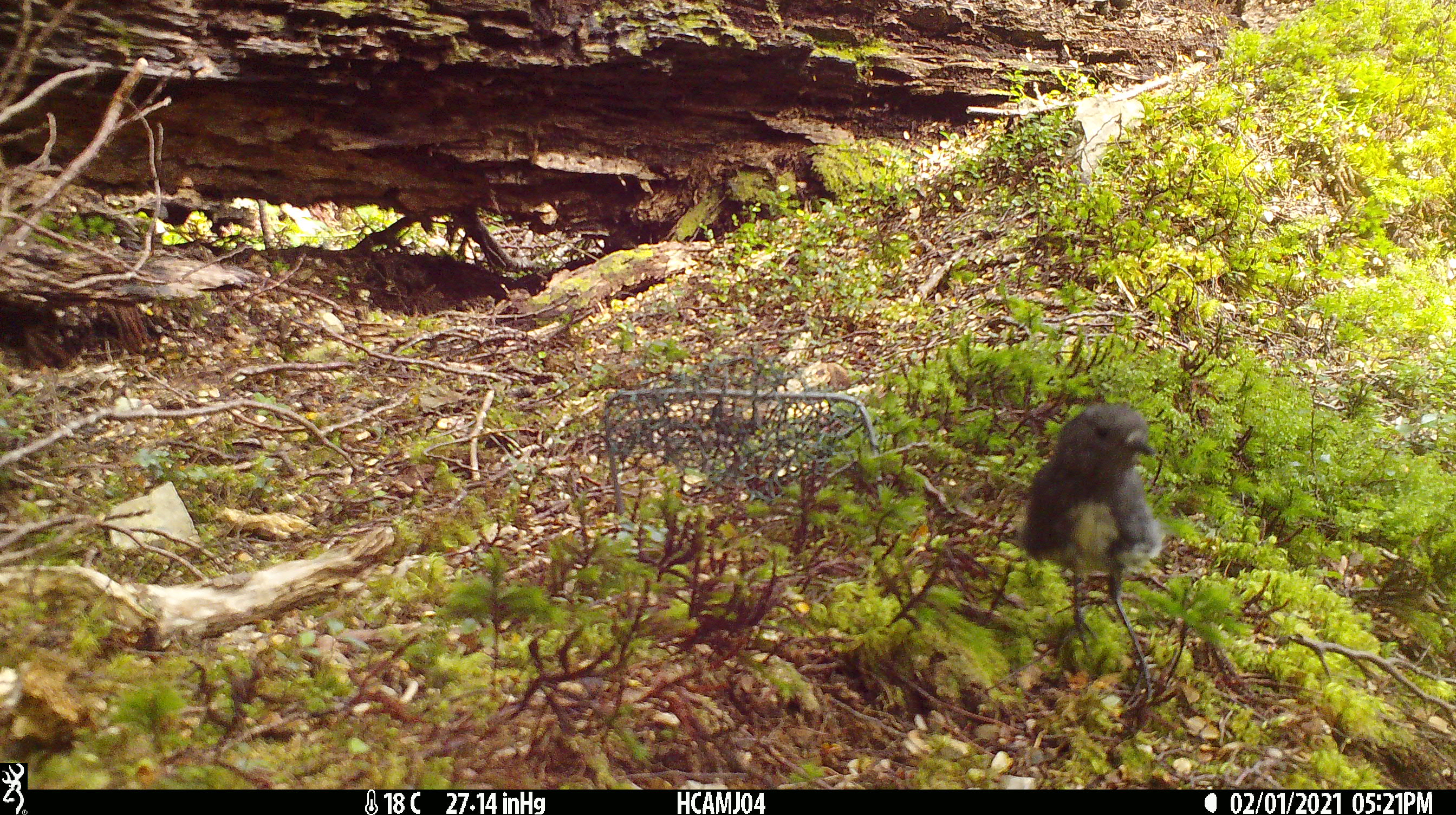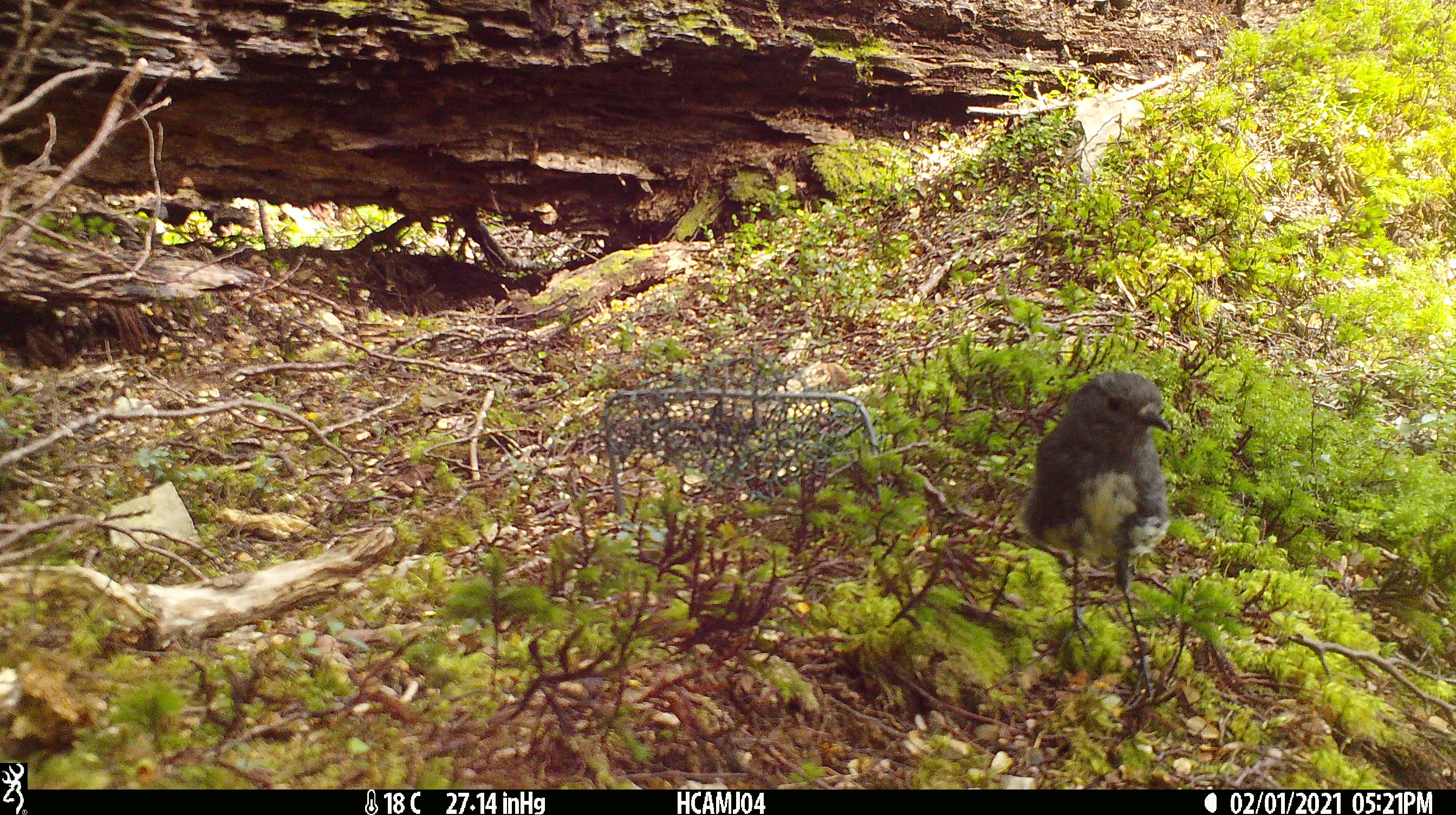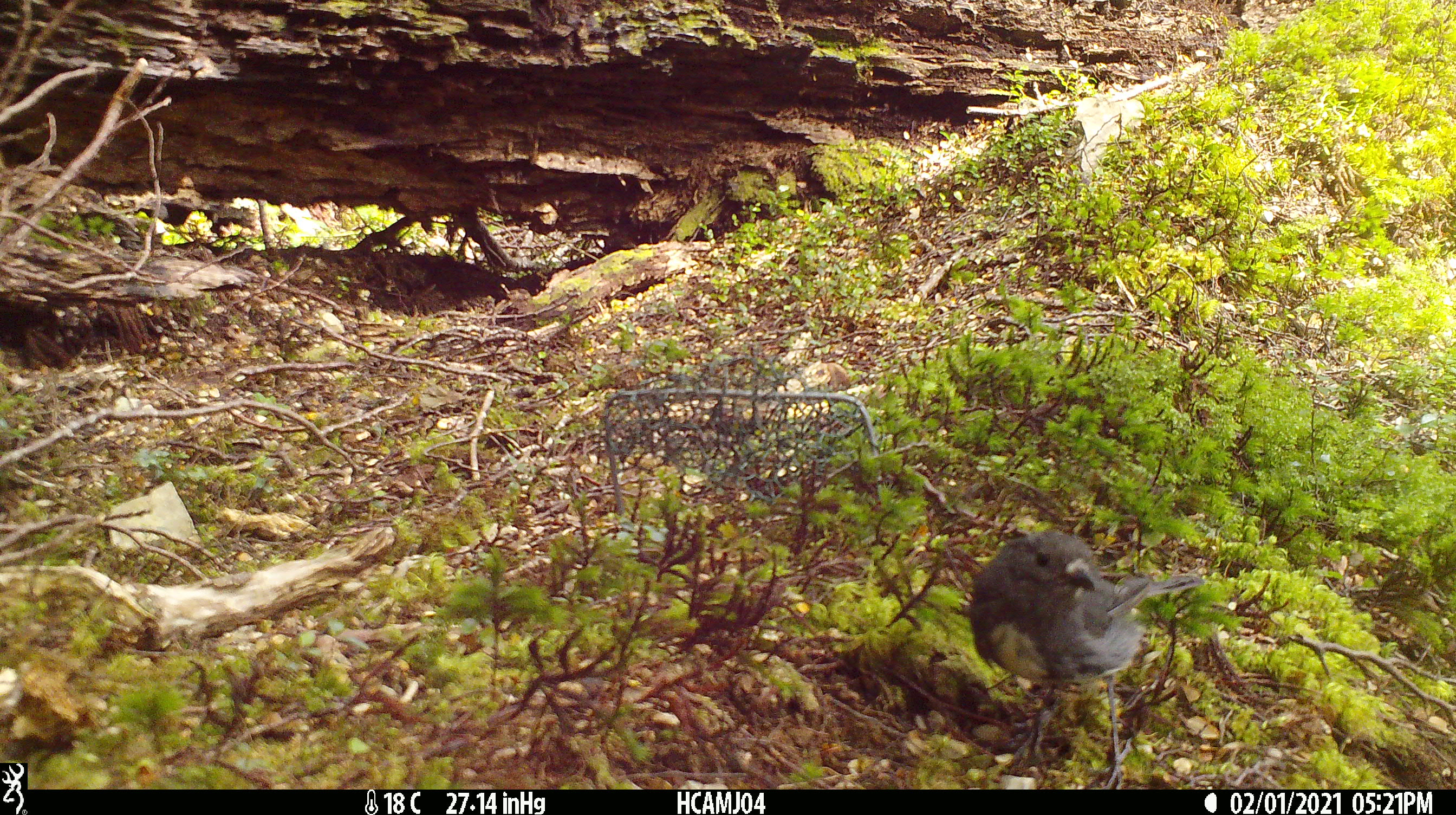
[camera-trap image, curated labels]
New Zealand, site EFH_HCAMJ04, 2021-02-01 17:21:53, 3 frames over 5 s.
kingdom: Animalia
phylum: Chordata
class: Aves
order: Passeriformes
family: Petroicidae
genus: Petroica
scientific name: Petroica australis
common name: new zealand robin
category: robin